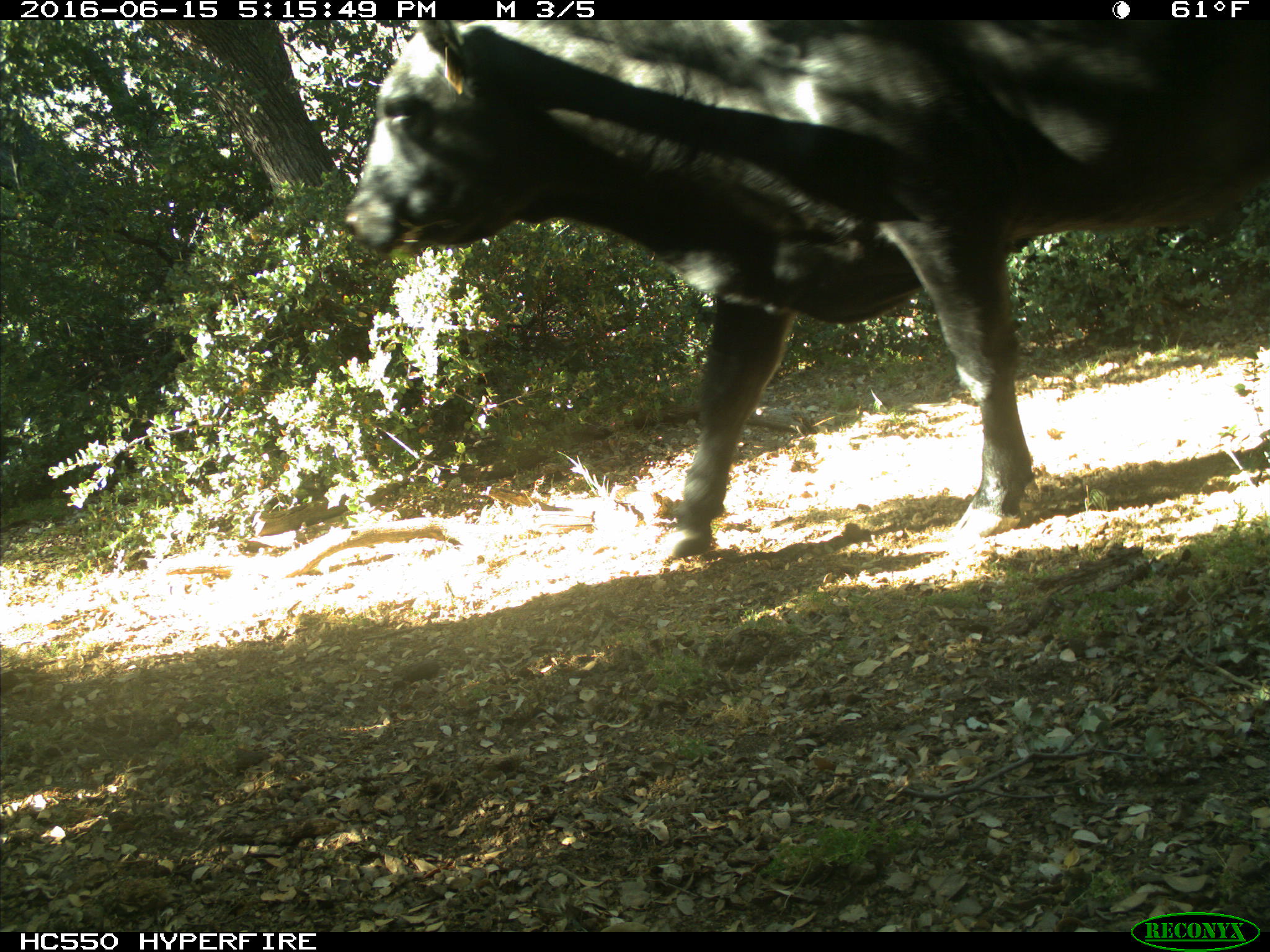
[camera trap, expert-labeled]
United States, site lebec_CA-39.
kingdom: Animalia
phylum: Chordata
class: Mammalia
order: Artiodactyla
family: Bovidae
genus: Bos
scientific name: Bos taurus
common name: domestic cow